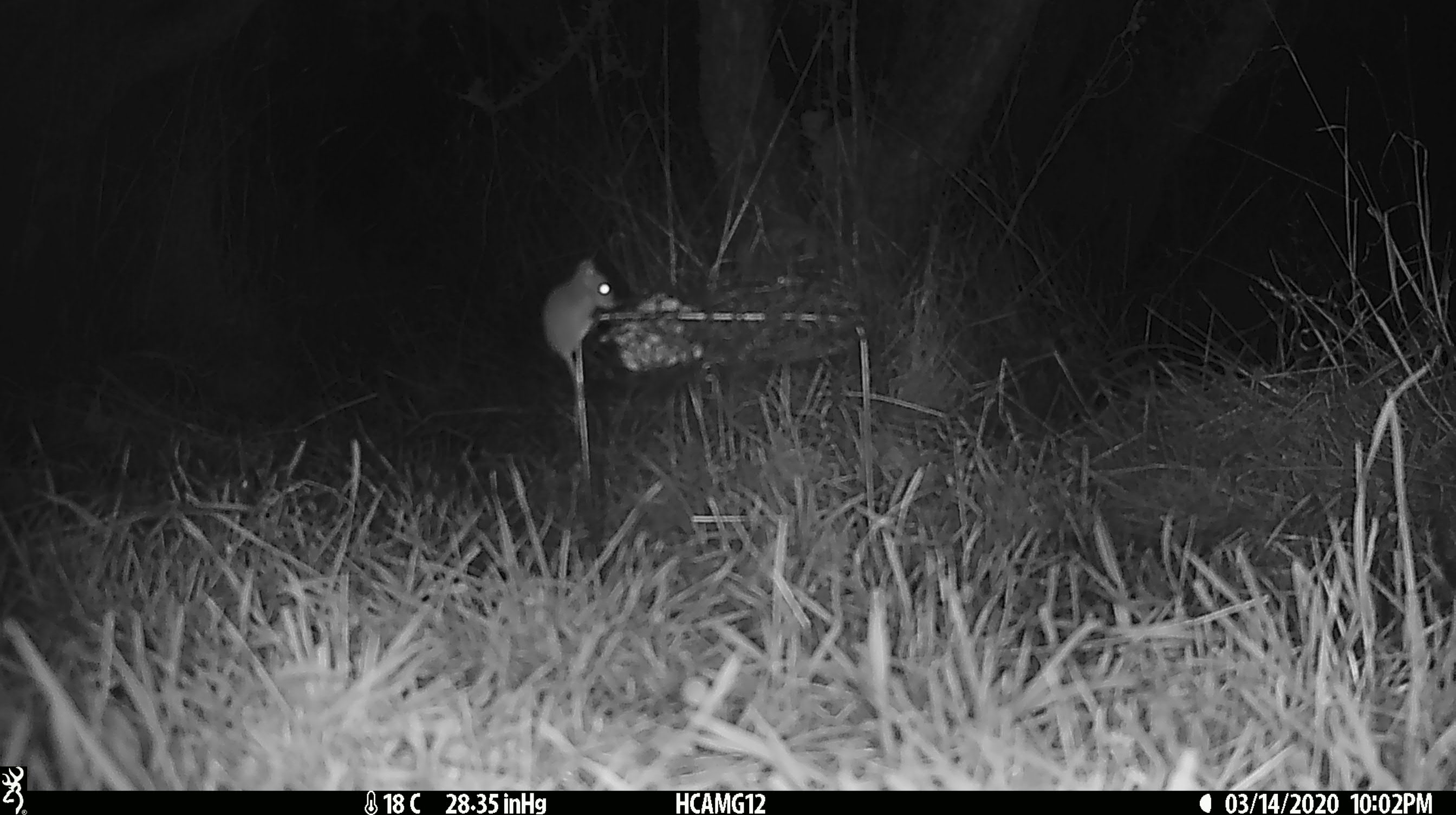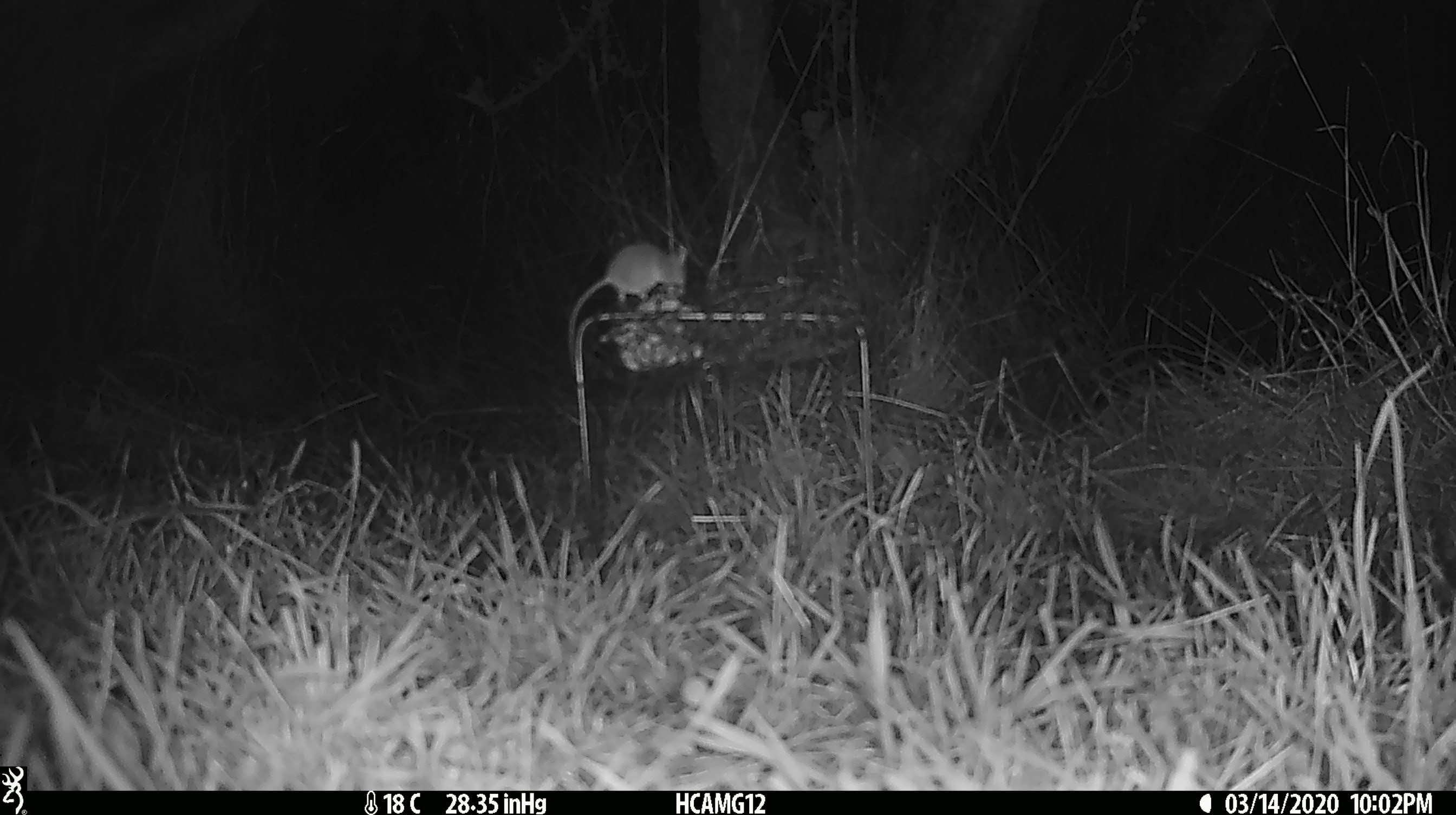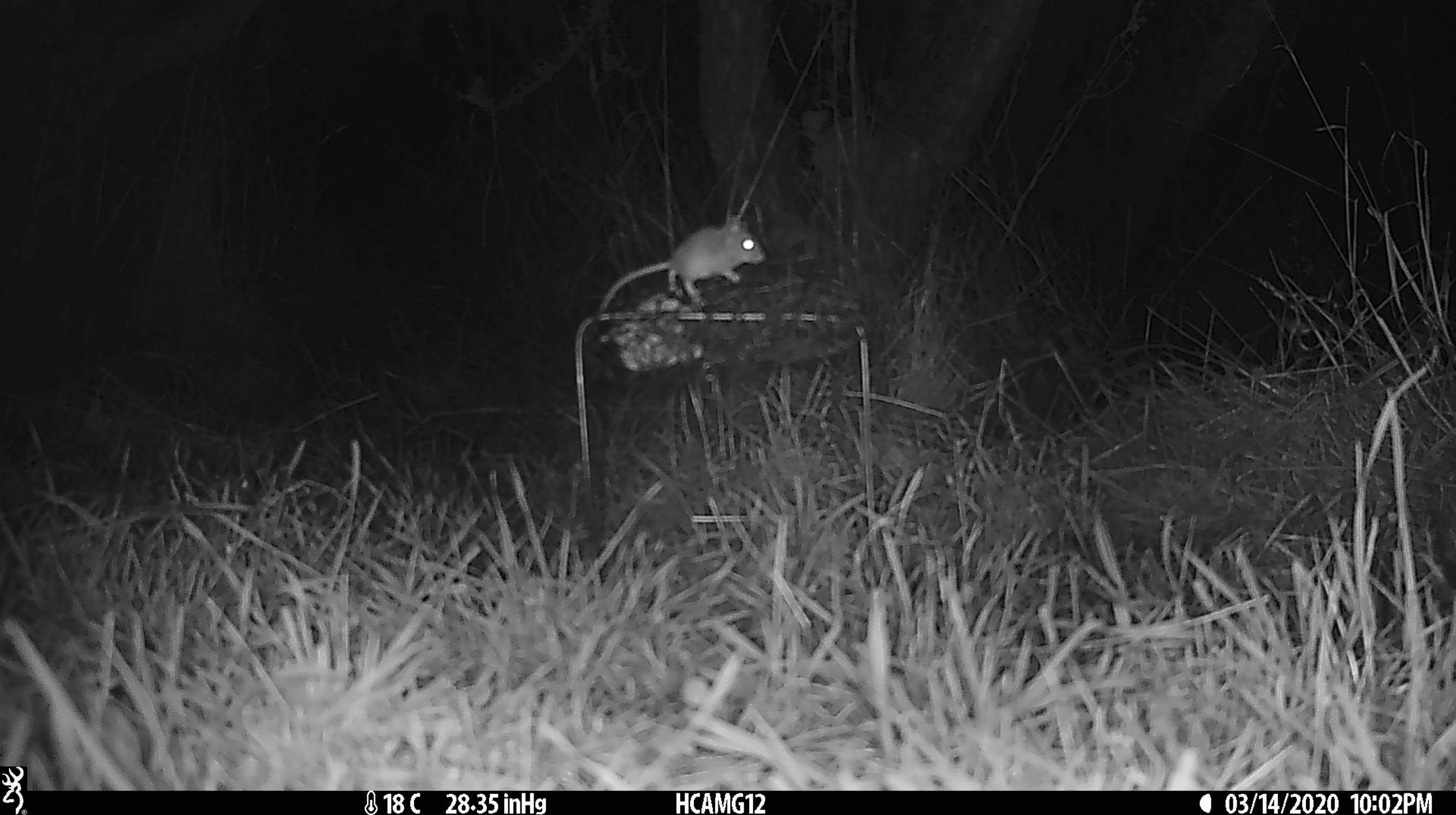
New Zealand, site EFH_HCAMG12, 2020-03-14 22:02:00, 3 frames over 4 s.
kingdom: Animalia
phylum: Chordata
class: Mammalia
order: Rodentia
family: Muridae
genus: Mus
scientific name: Mus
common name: mouse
Mouse (Mus).